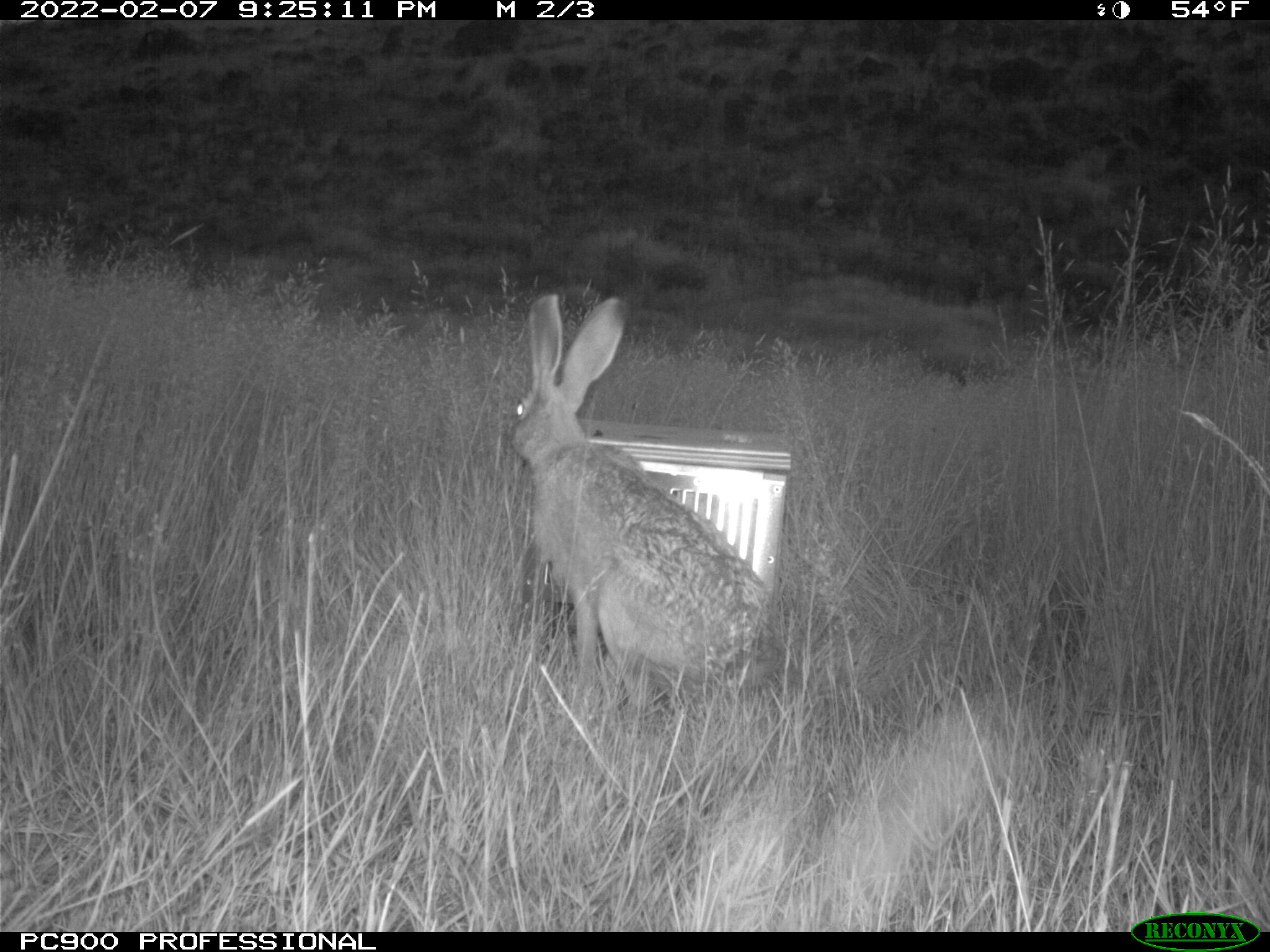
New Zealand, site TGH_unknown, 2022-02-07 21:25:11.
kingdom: Animalia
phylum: Chordata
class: Mammalia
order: Lagomorpha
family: Leporidae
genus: Lepus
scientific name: Lepus europaeus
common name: brown hare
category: hare